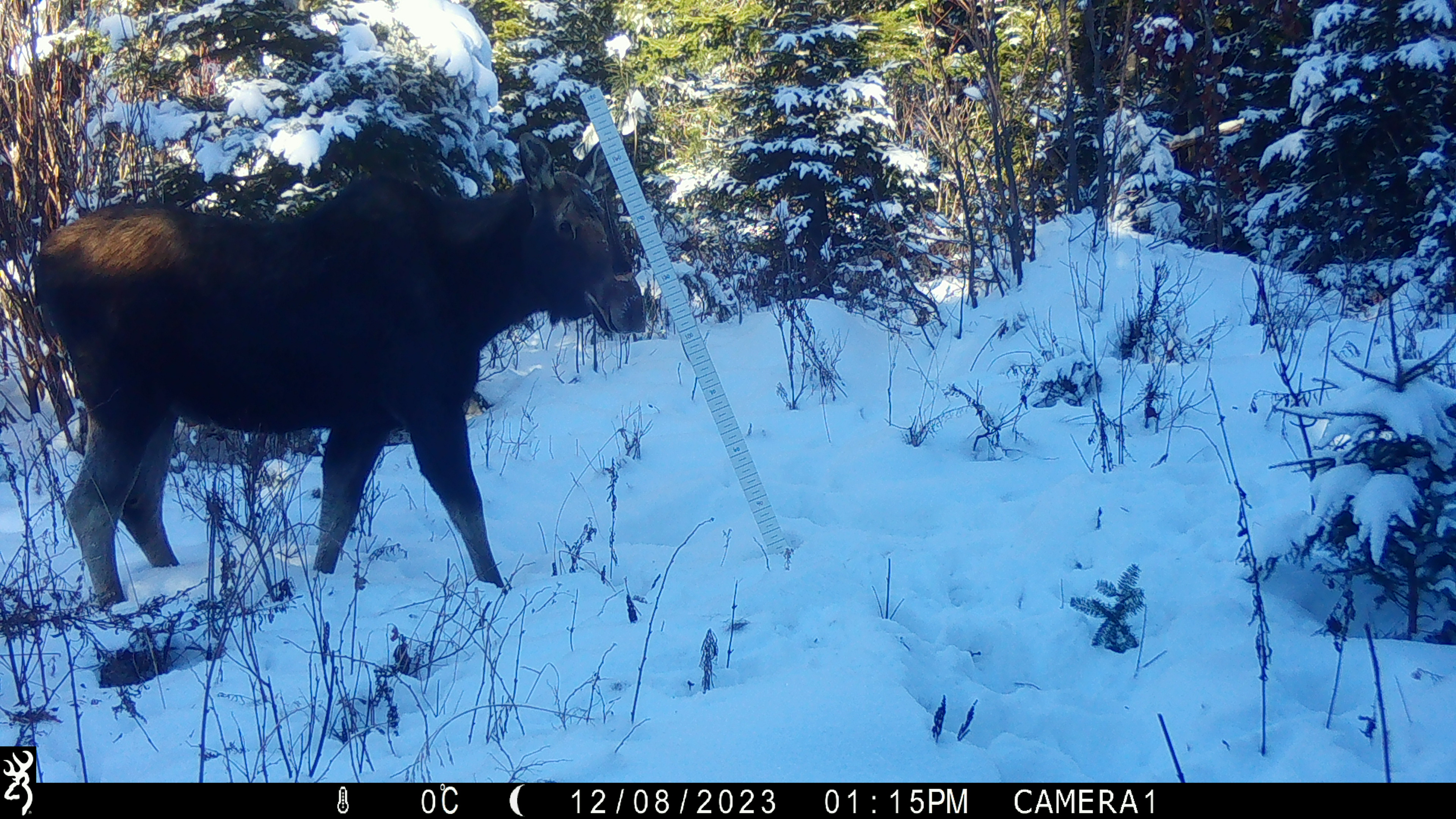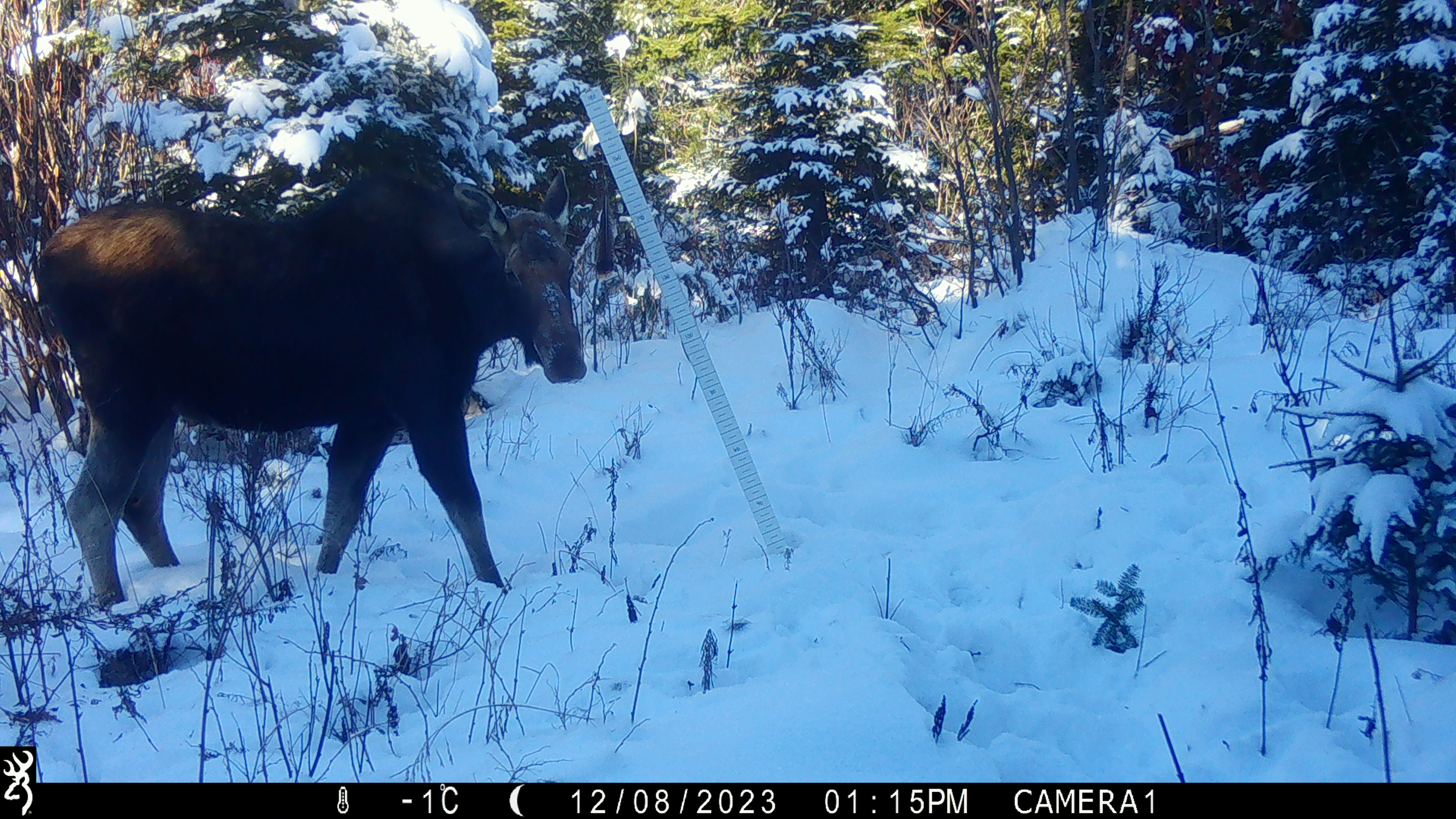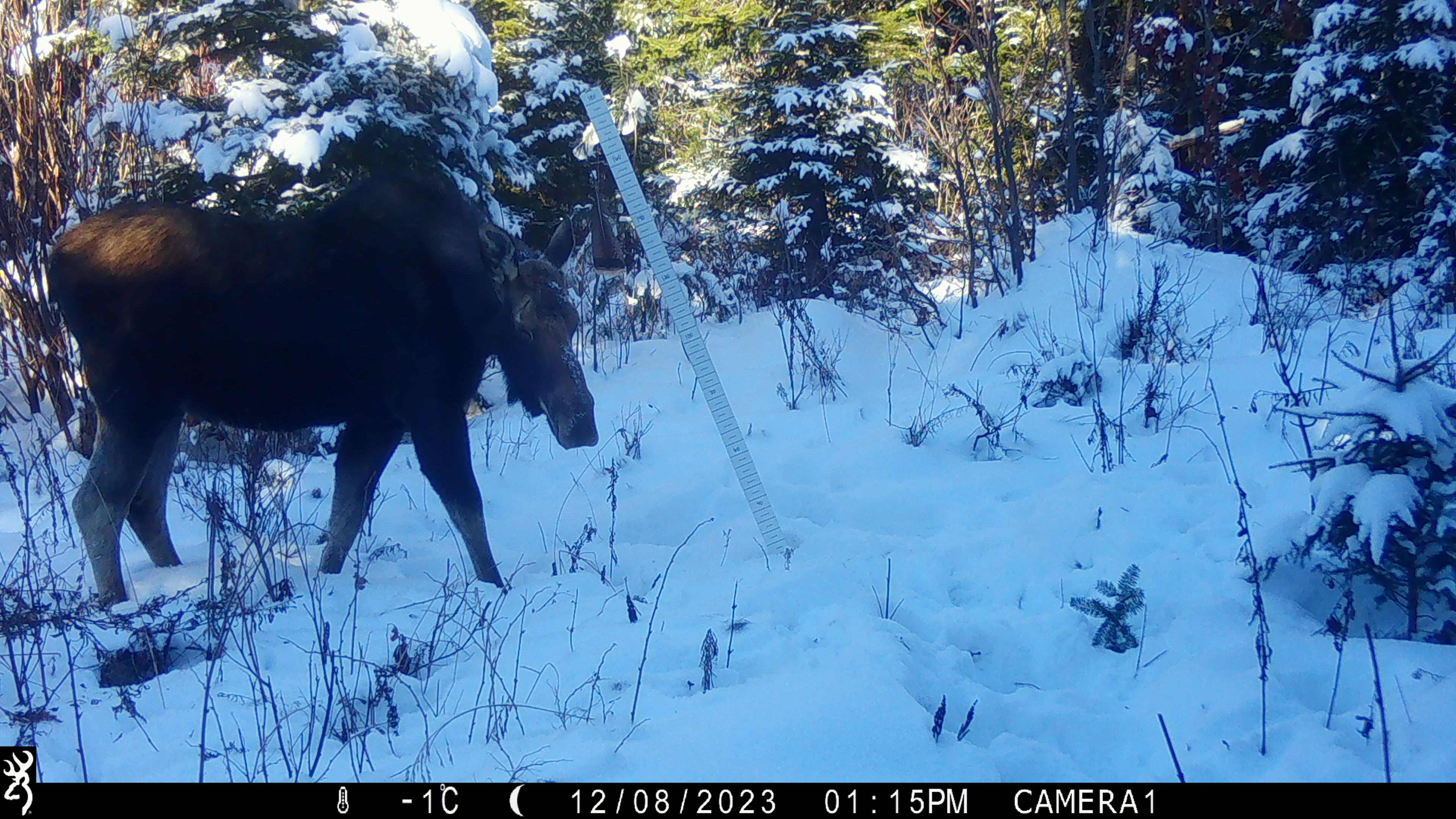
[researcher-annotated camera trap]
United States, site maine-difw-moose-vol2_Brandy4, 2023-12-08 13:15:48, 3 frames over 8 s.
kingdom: Animalia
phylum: Chordata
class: Mammalia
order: Artiodactyla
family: Cervidae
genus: Alces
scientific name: Alces alces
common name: moose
Moose (Alces alces).